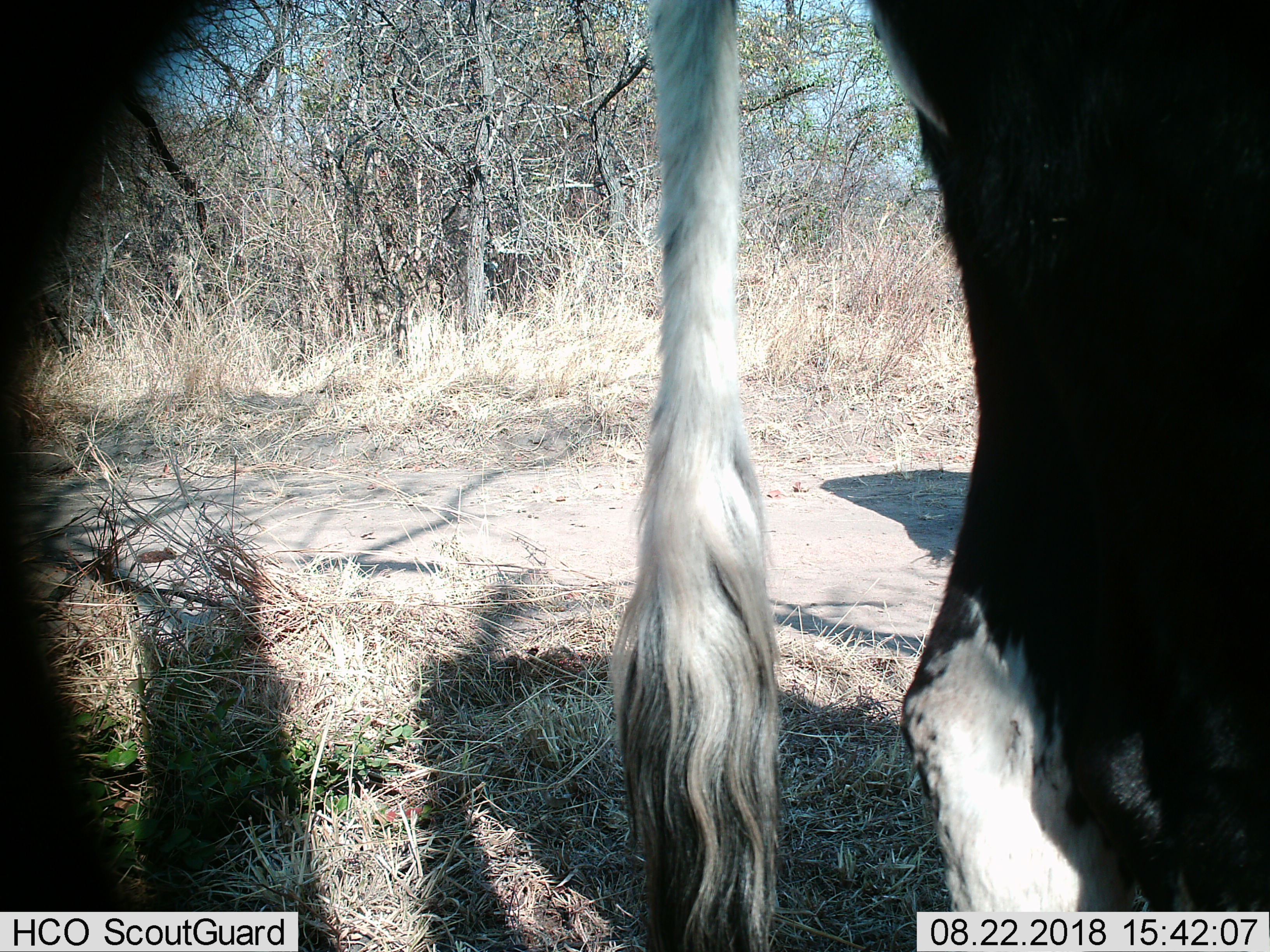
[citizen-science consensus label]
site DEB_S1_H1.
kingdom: Animalia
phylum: Chordata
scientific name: Vertebrata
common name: domestic animal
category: domesticanimal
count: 1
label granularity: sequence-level